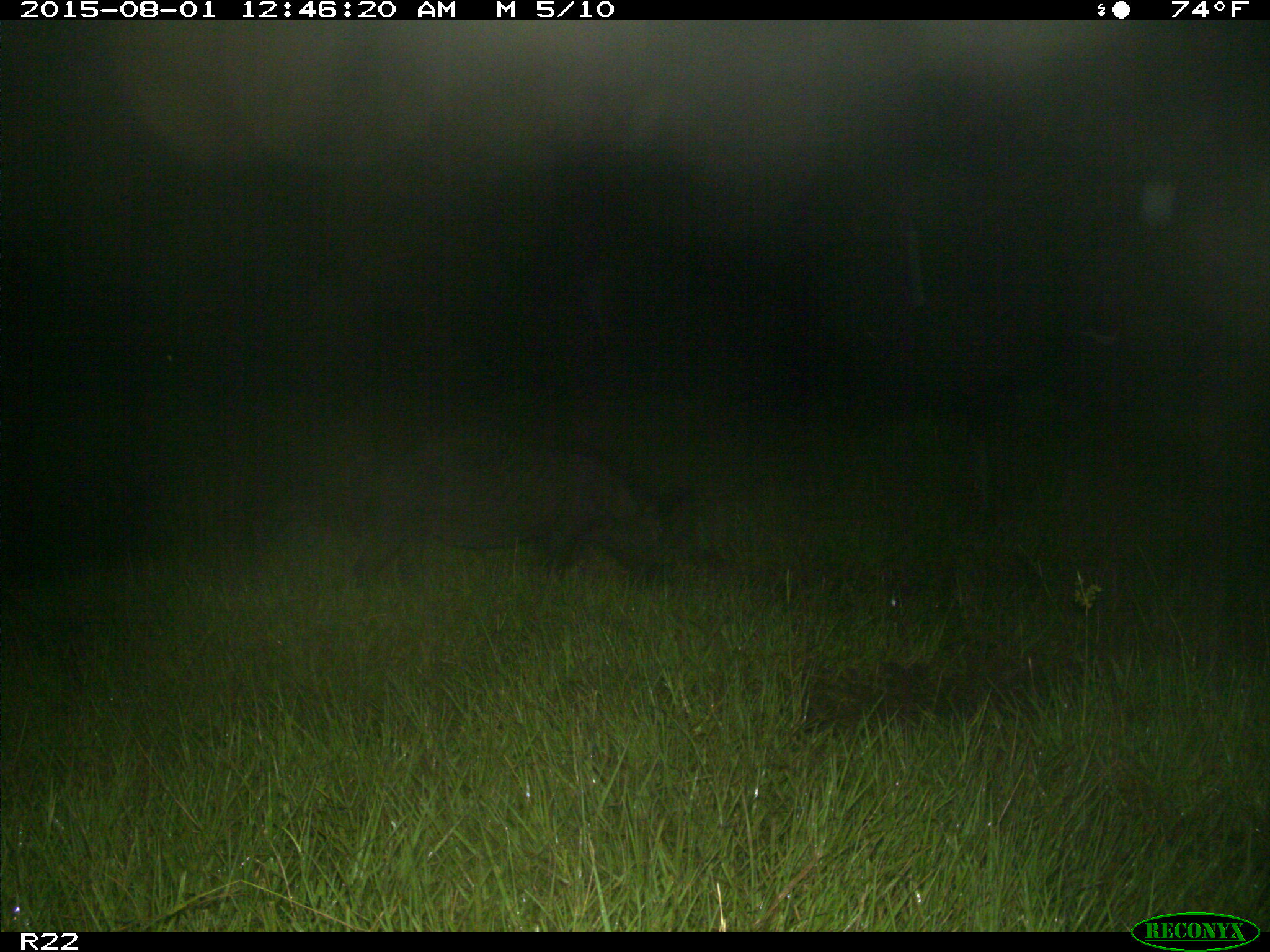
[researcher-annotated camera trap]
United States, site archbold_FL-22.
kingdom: Animalia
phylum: Chordata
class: Mammalia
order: Artiodactyla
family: Suidae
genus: Sus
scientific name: Sus scrofa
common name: wild boar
Sus scrofa (wild boar).